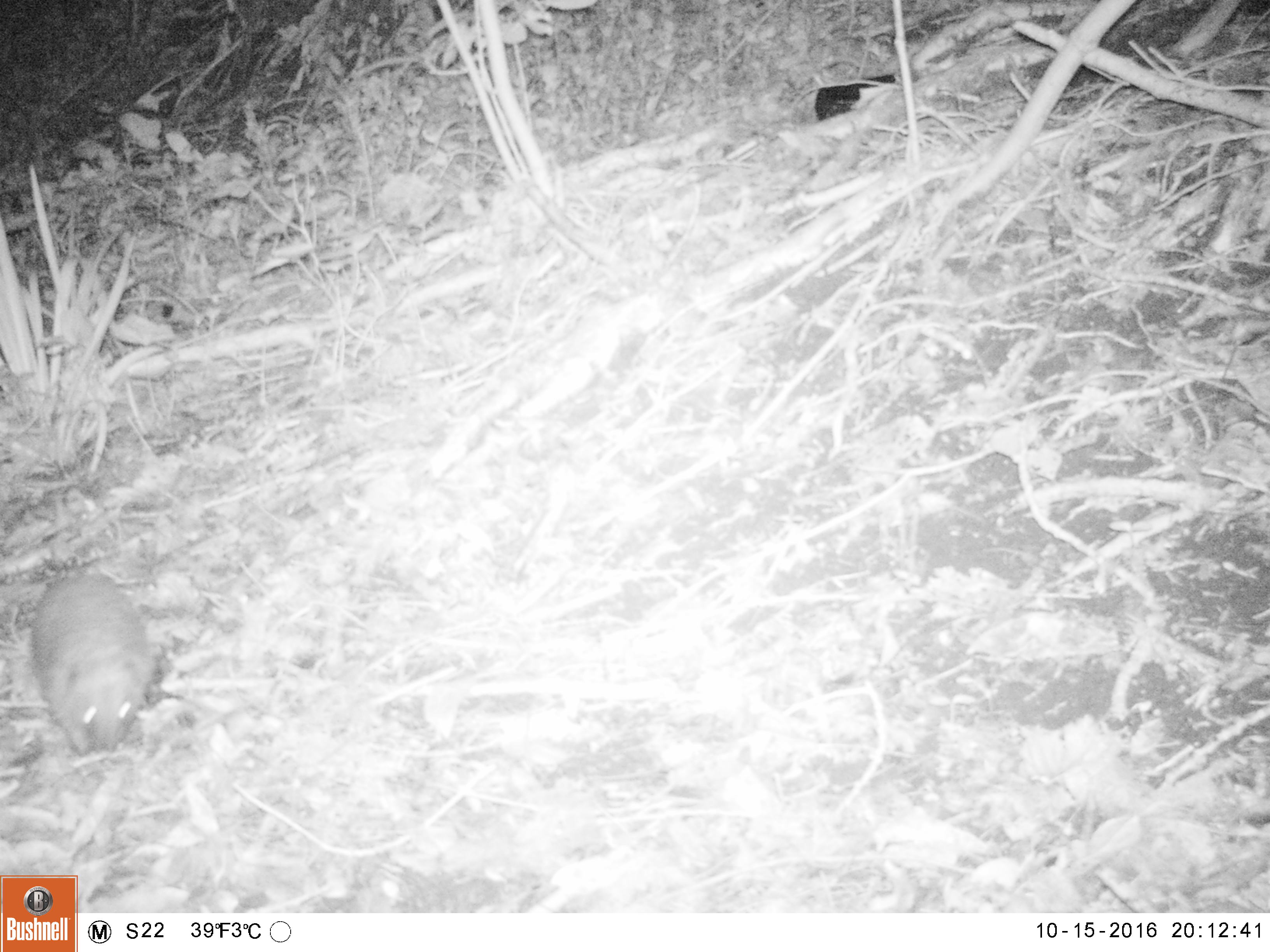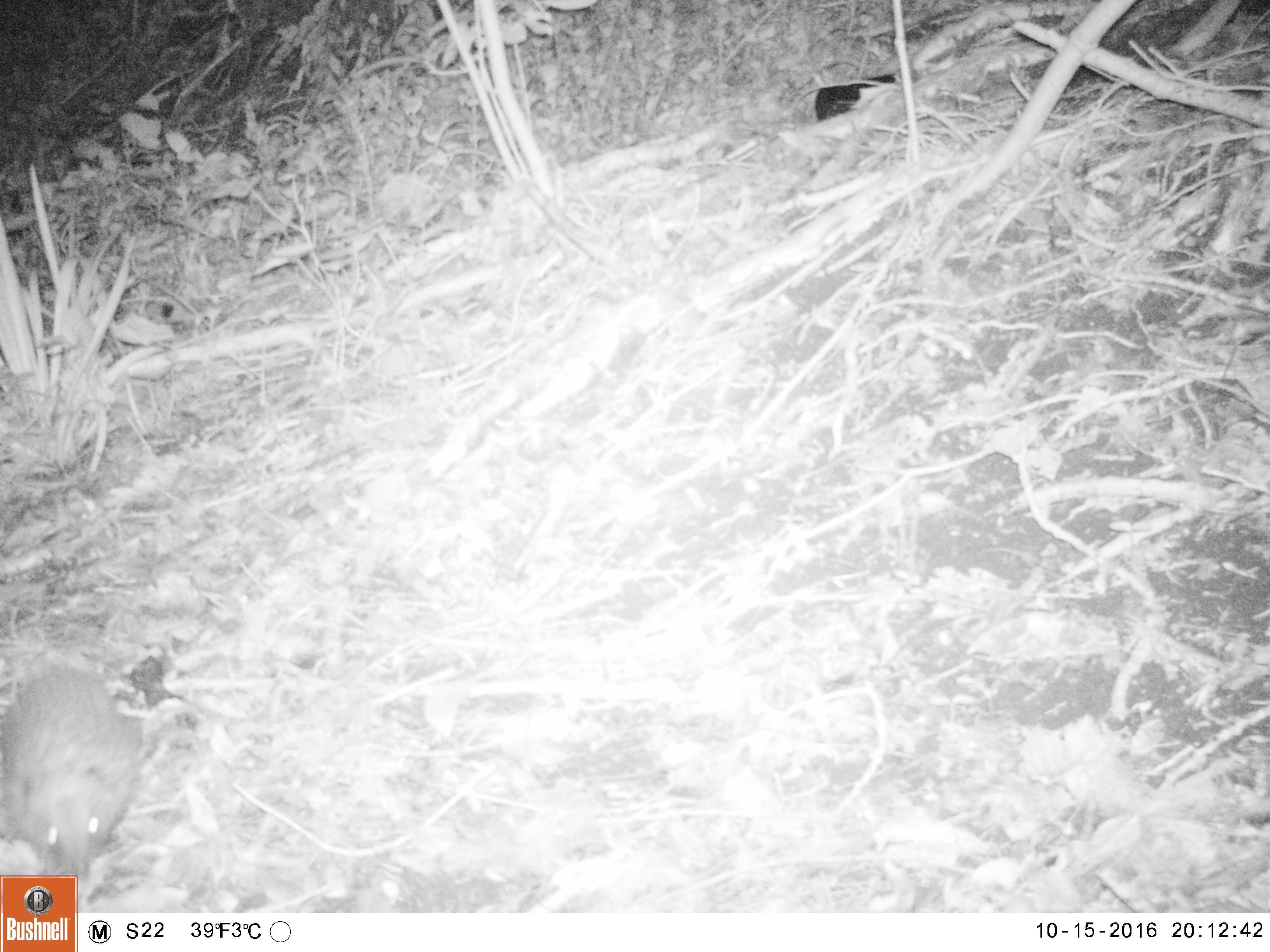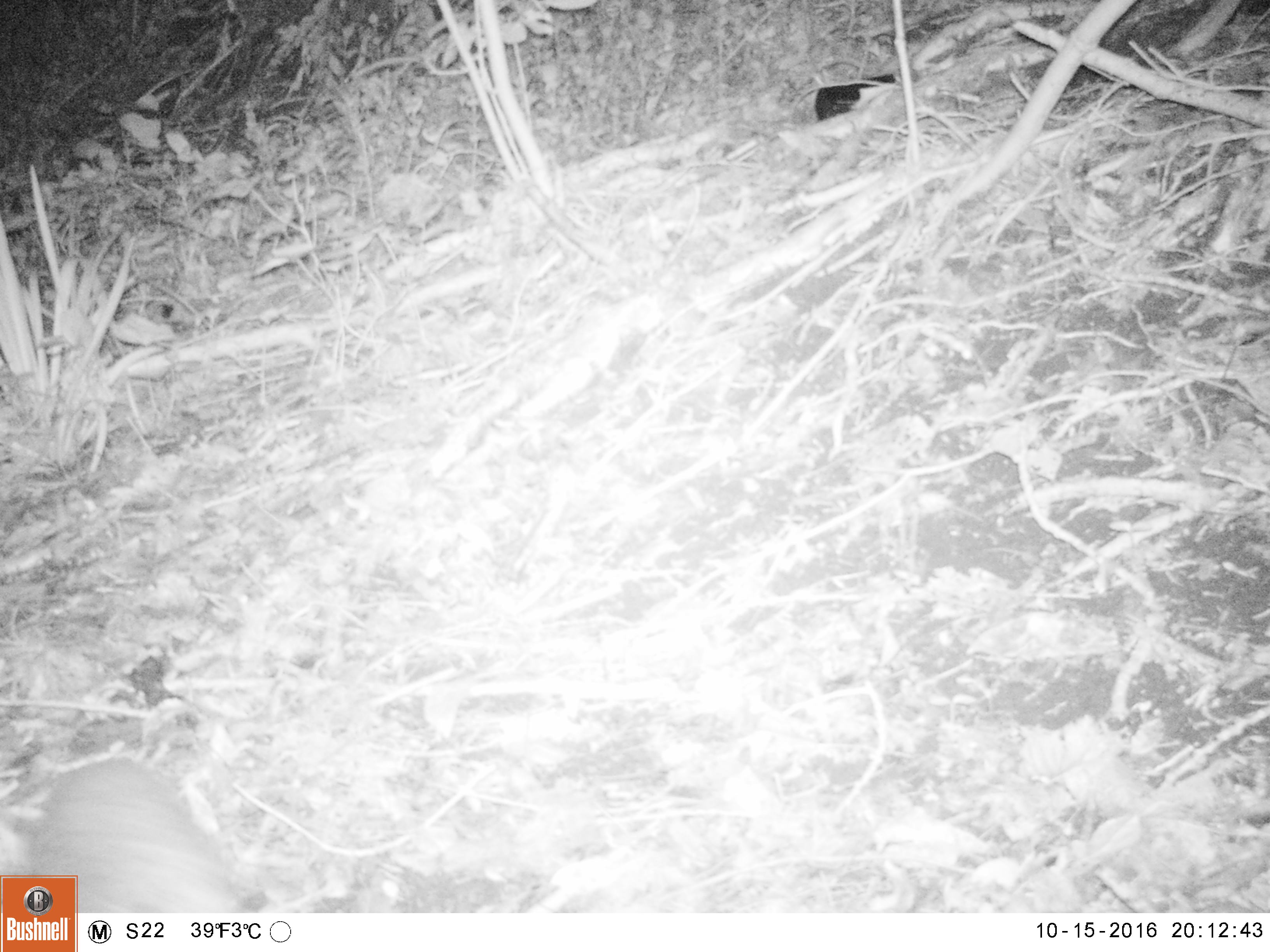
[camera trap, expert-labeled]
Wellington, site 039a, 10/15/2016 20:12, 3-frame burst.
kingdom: Animalia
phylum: Chordata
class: Mammalia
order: Eulipotyphla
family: Erinaceidae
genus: Erinaceus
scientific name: Erinaceus europaeus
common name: hedgehog